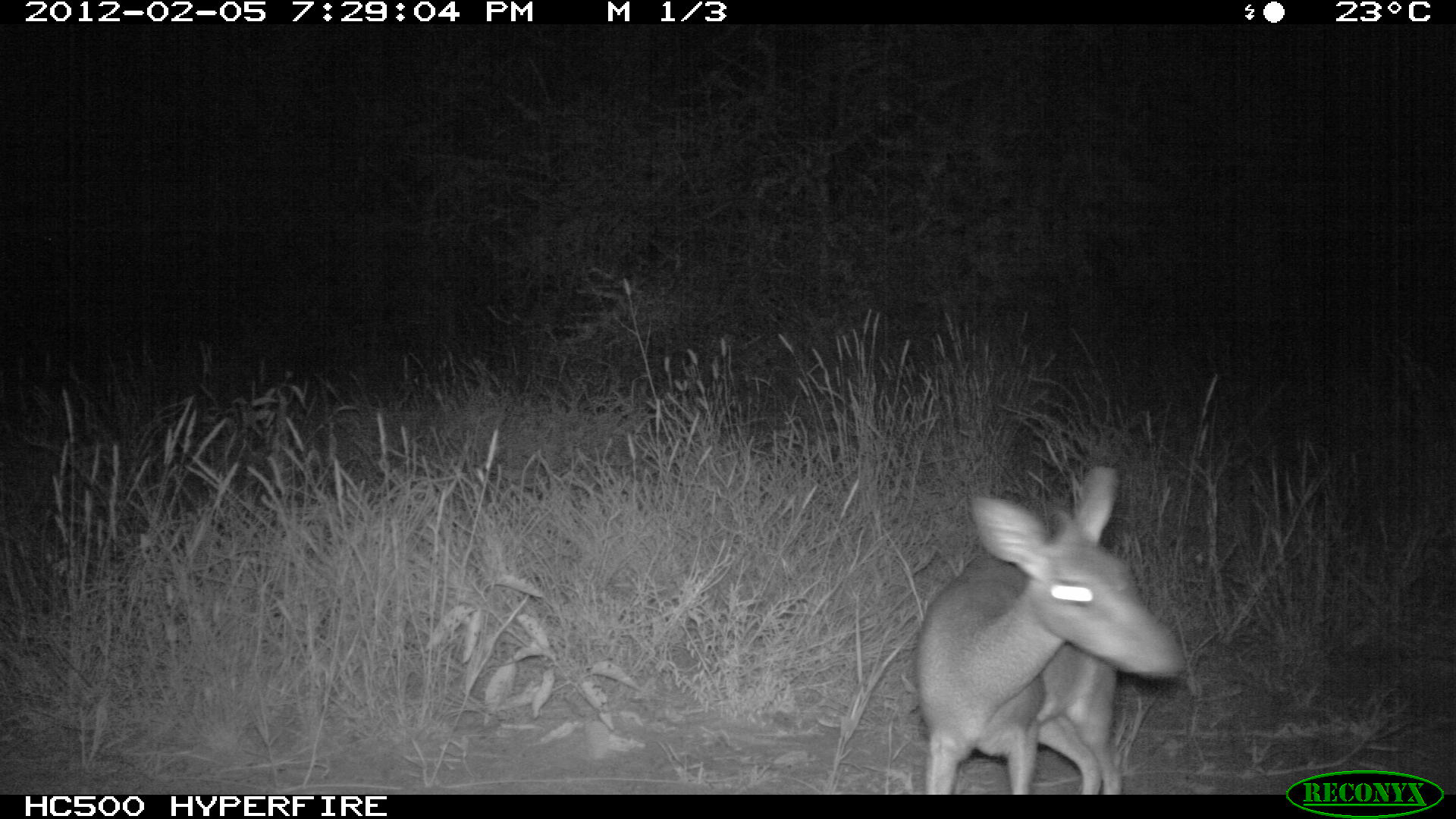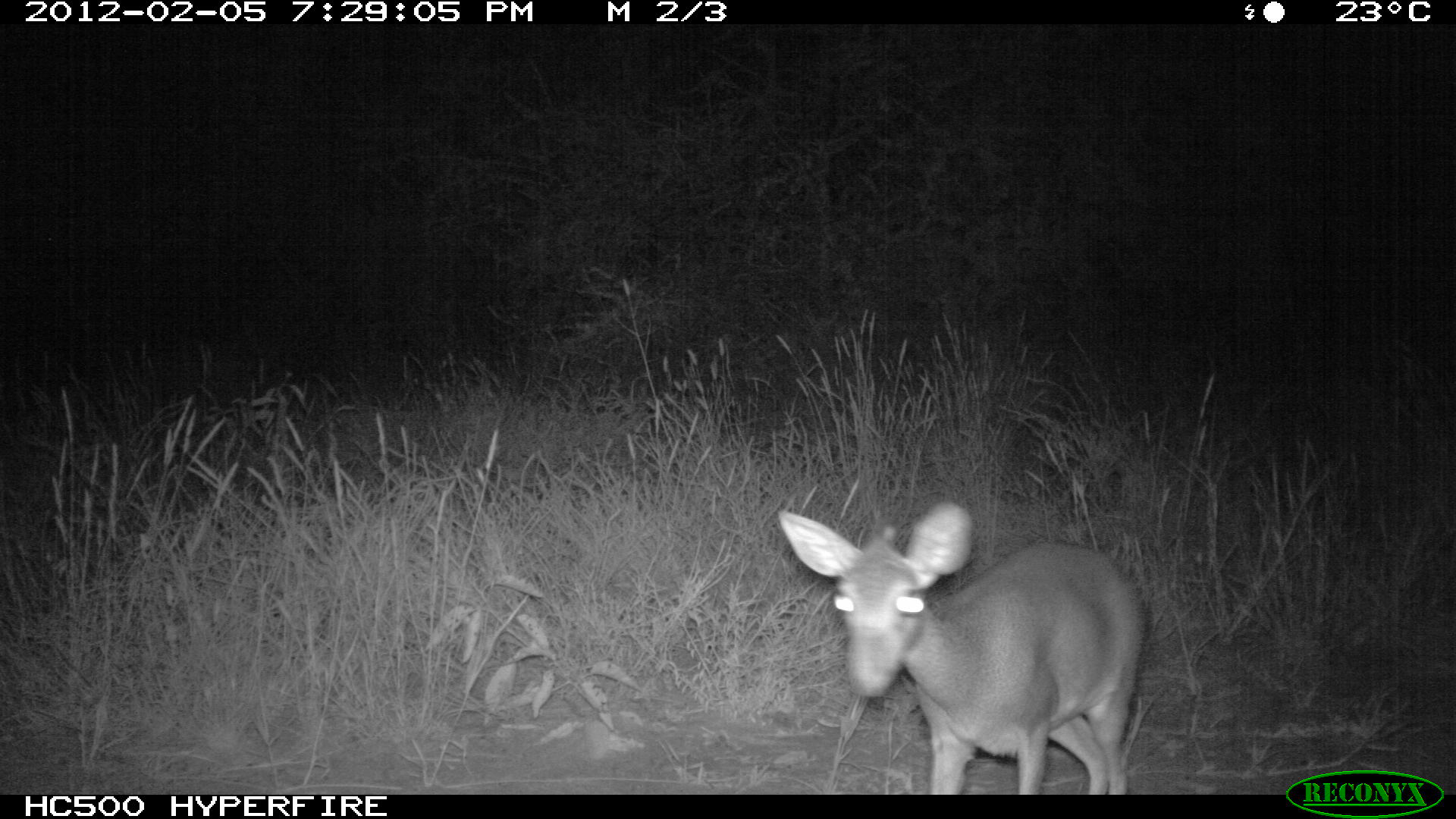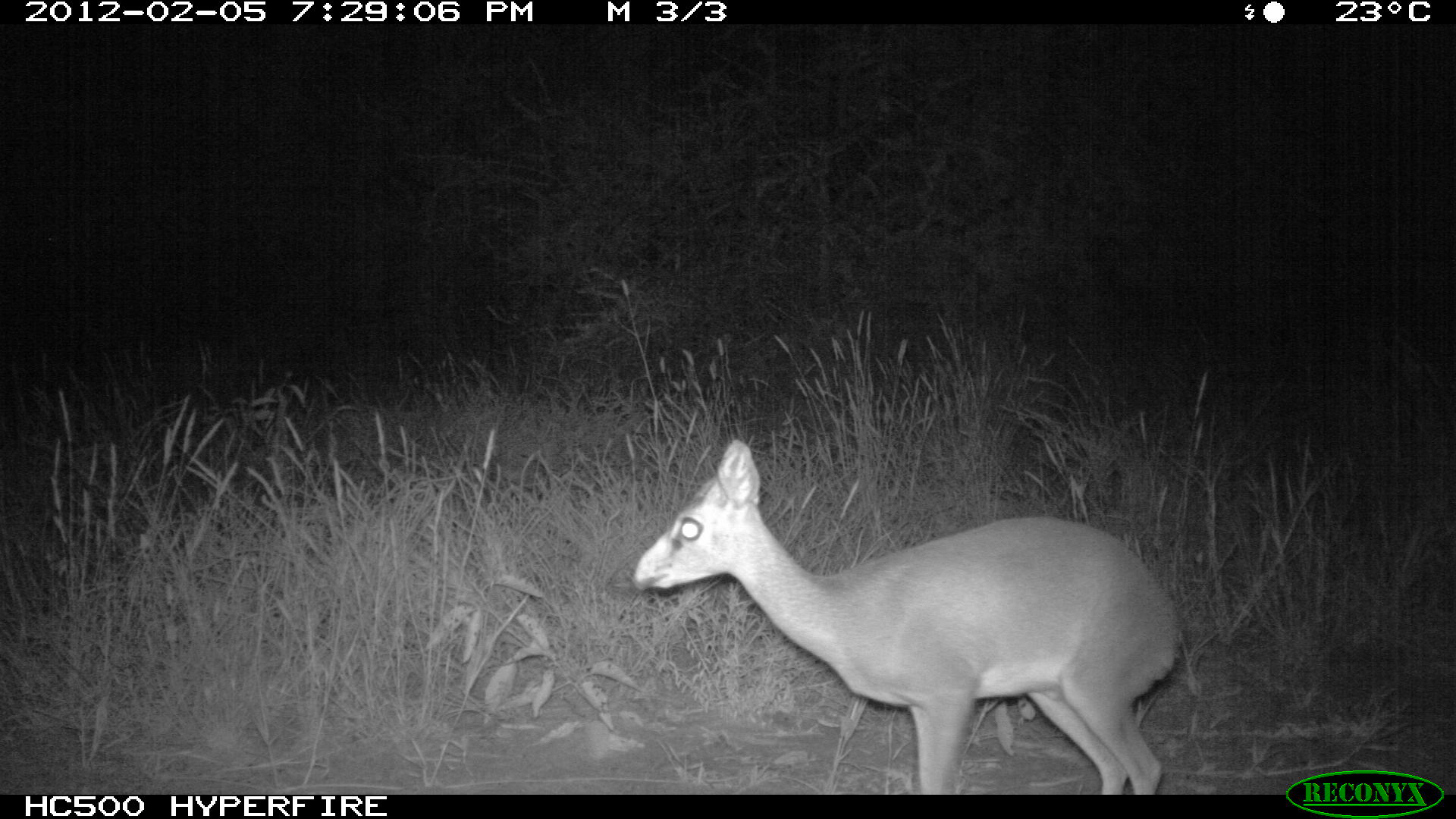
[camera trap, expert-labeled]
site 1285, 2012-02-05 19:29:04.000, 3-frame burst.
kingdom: Animalia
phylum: Chordata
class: Mammalia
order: Artiodactyla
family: Bovidae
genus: Madoqua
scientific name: Madoqua guentheri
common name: günther's dik-dik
Madoqua guentheri (günther's dik-dik), count 1.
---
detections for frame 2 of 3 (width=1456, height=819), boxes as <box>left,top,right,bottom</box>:
madoqua guentheri: <box>775,497,1147,793</box>